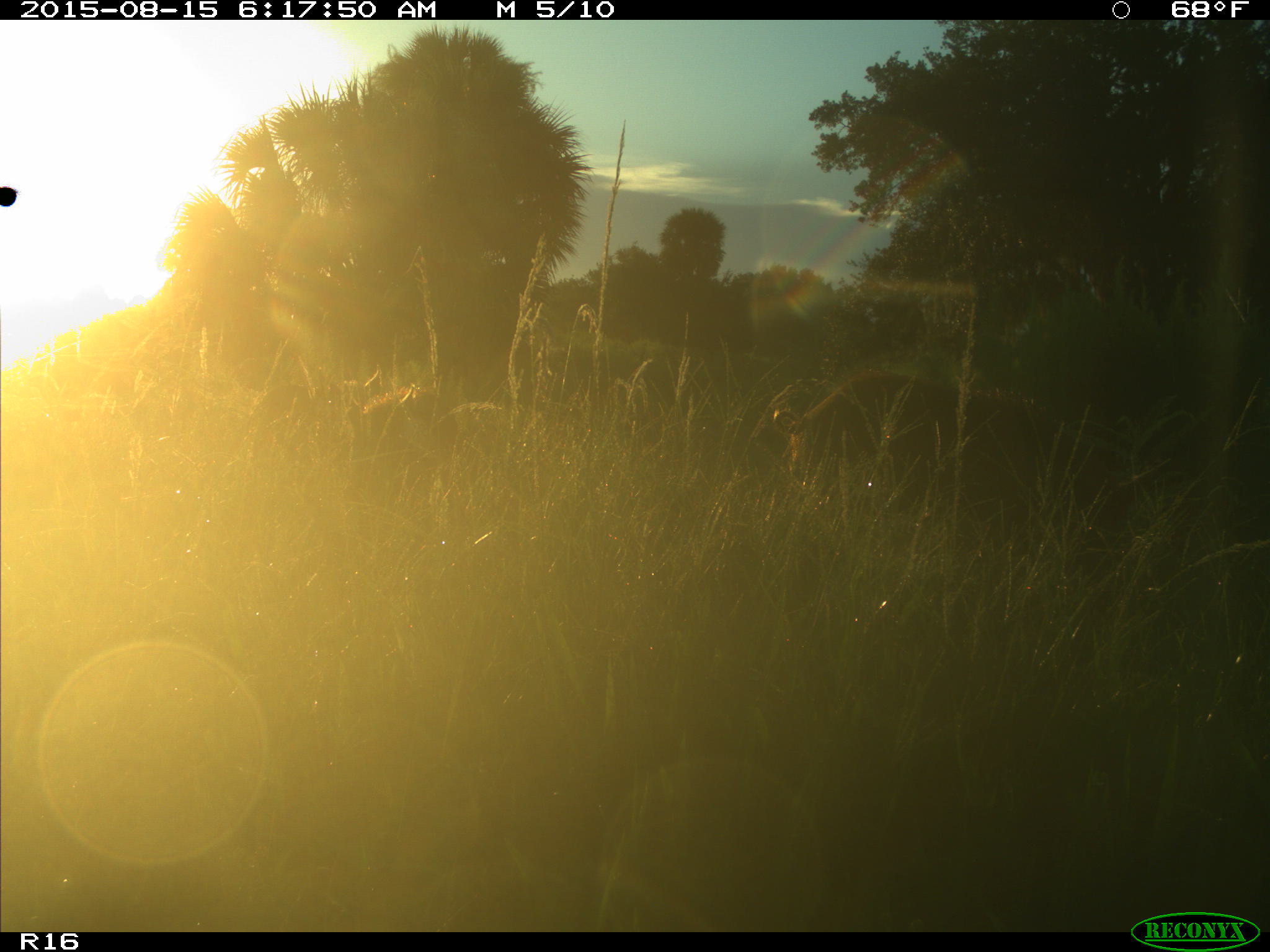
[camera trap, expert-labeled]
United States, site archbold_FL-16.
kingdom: Animalia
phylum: Chordata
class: Mammalia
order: Artiodactyla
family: Suidae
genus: Sus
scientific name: Sus scrofa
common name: wild boar